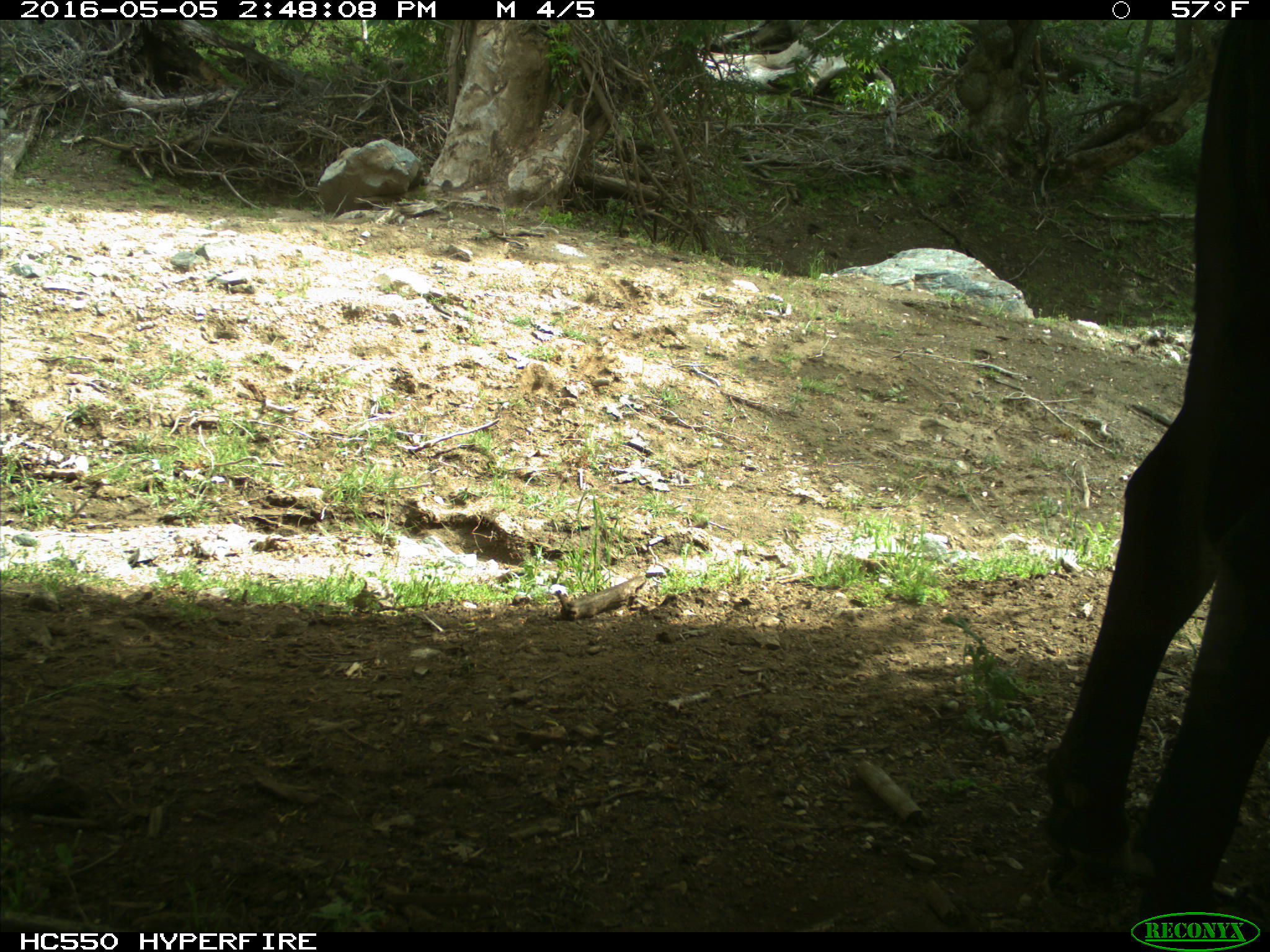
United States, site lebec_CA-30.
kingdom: Animalia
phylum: Chordata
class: Mammalia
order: Artiodactyla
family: Bovidae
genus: Bos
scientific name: Bos taurus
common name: domestic cow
Bos taurus (domestic cow).